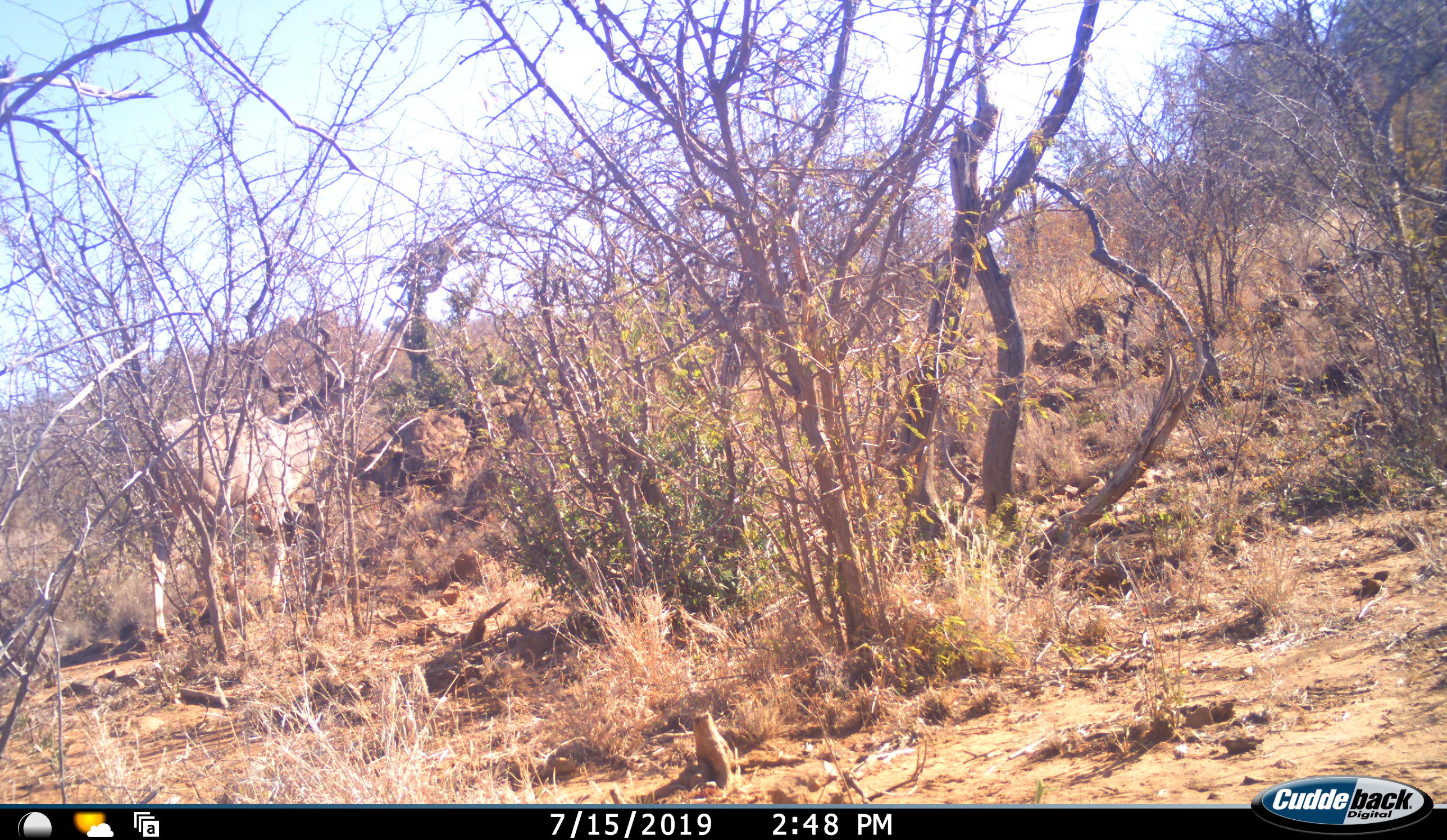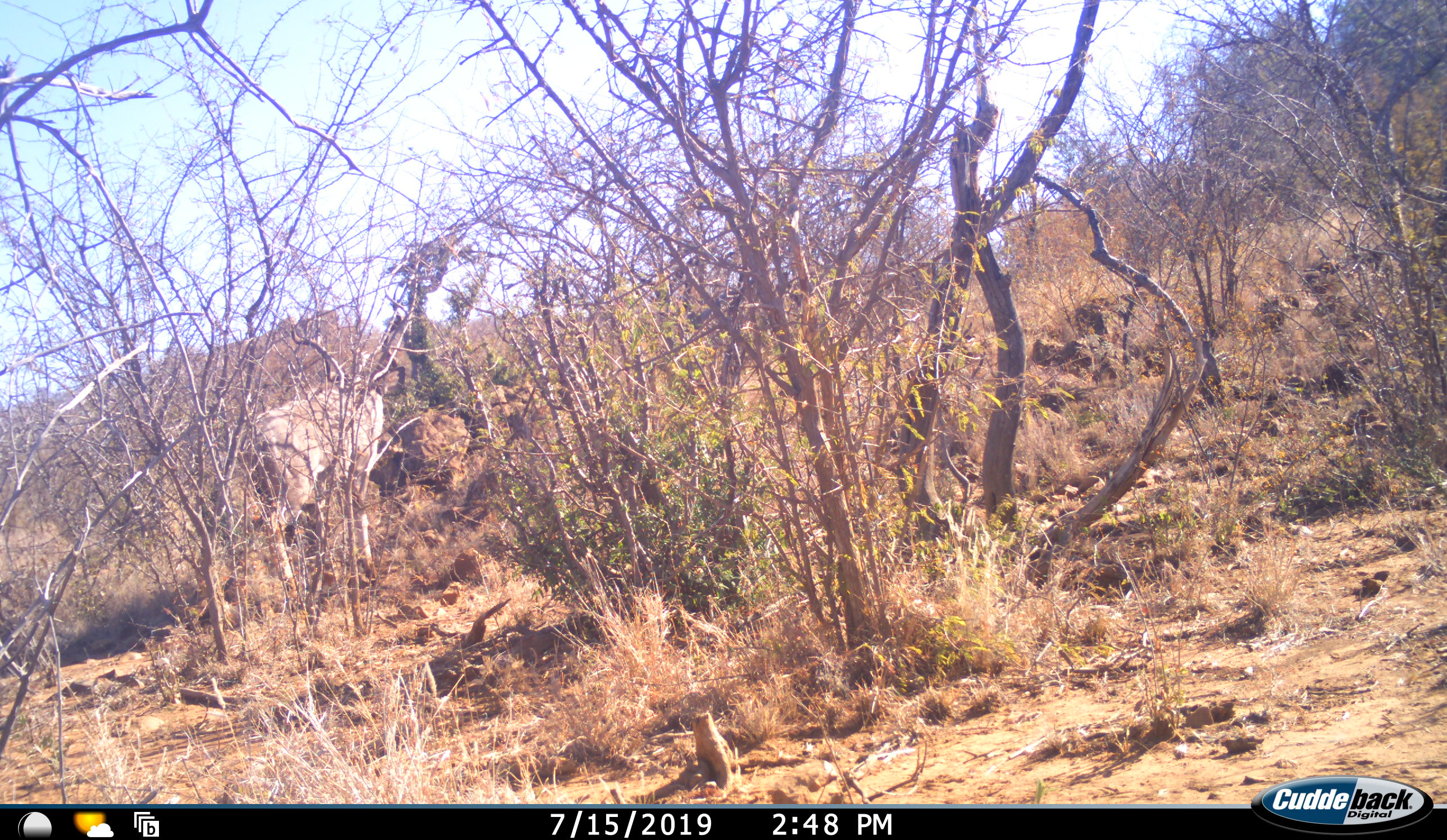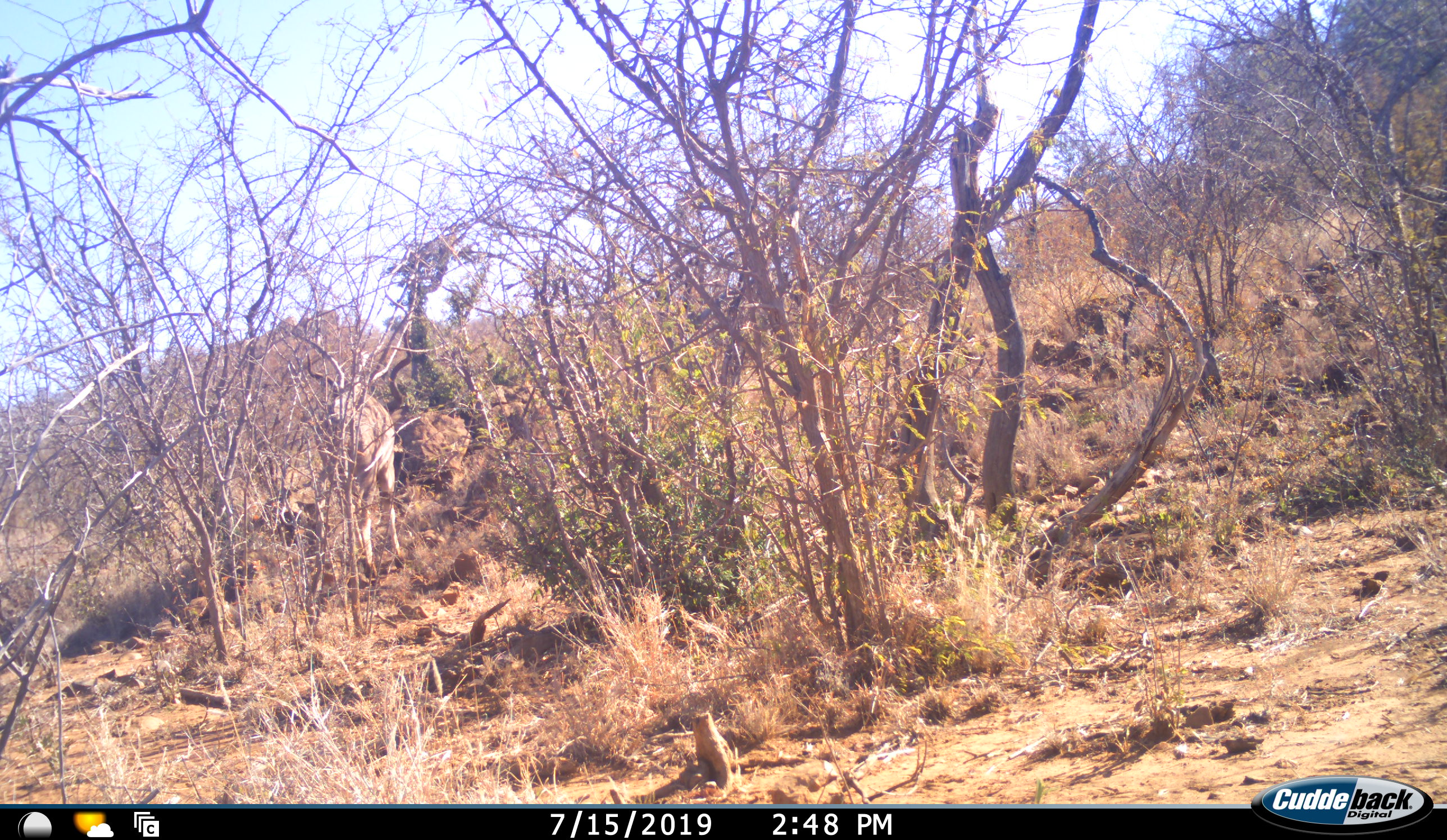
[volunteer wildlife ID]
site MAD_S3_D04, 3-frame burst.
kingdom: Animalia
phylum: Chordata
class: Mammalia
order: Artiodactyla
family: Bovidae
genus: Tragelaphus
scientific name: Tragelaphus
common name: kudu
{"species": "kudu (Tragelaphus)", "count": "1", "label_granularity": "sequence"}